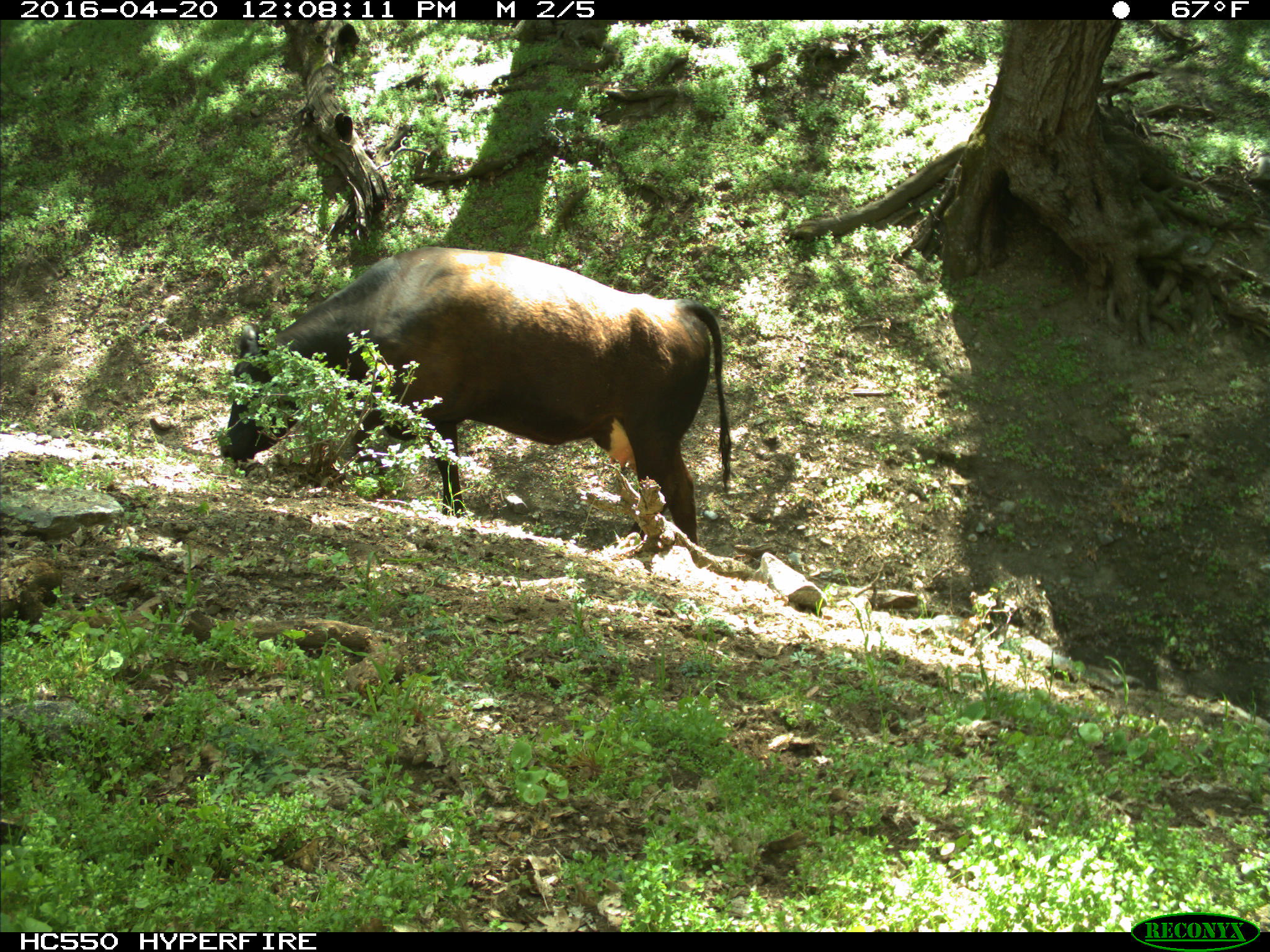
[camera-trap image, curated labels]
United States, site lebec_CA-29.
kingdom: Animalia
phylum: Chordata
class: Mammalia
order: Artiodactyla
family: Bovidae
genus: Bos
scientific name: Bos taurus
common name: domestic cow